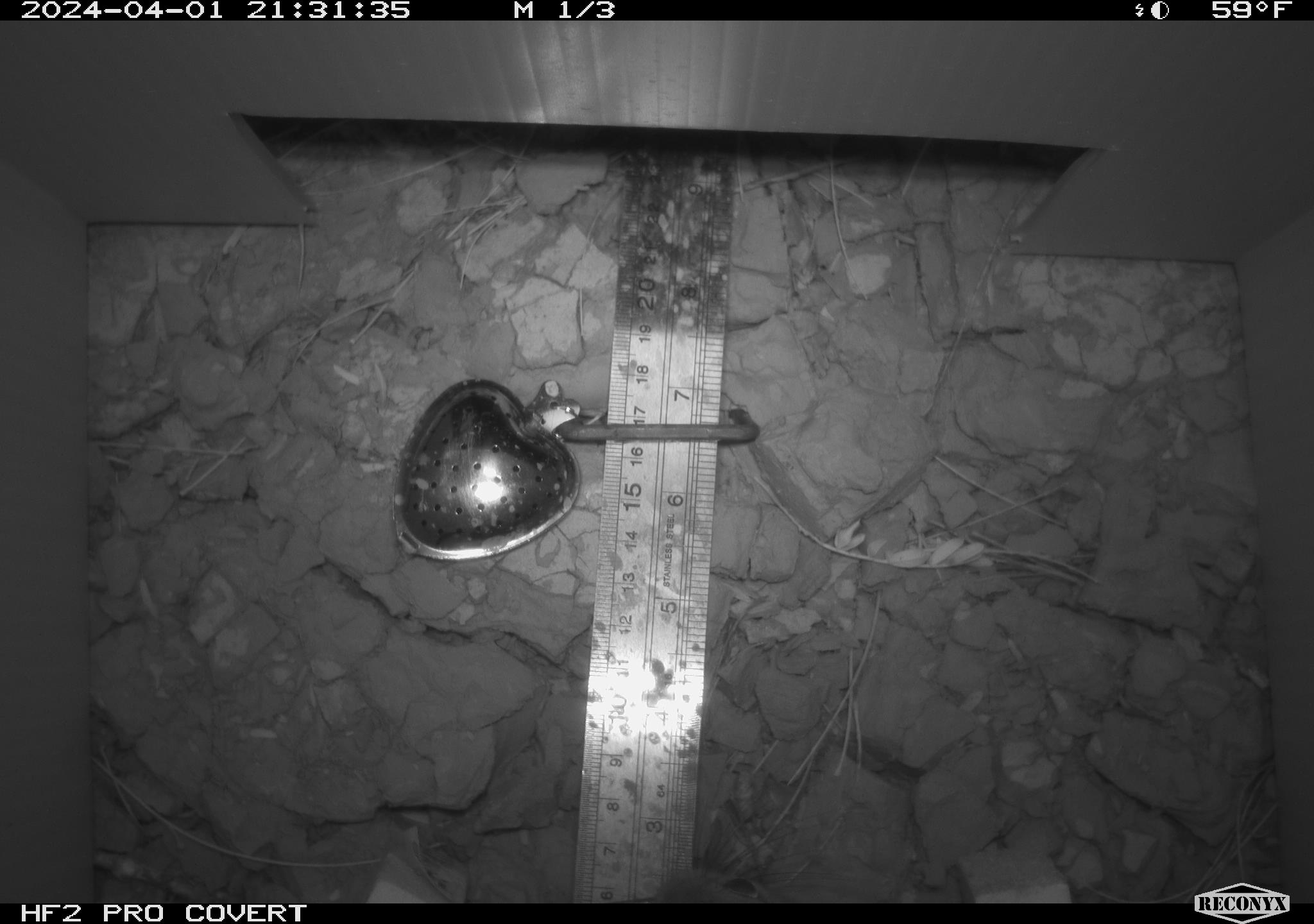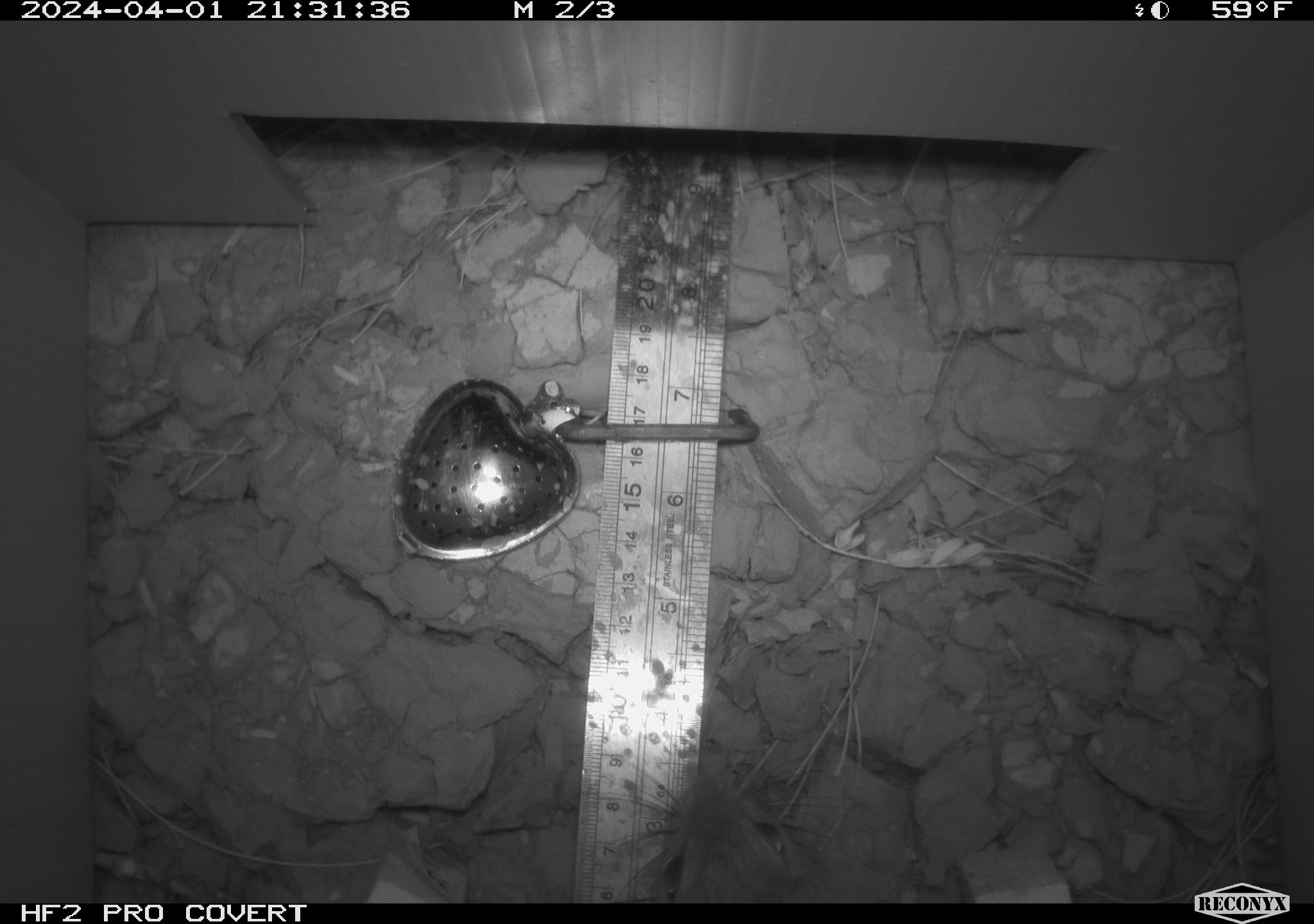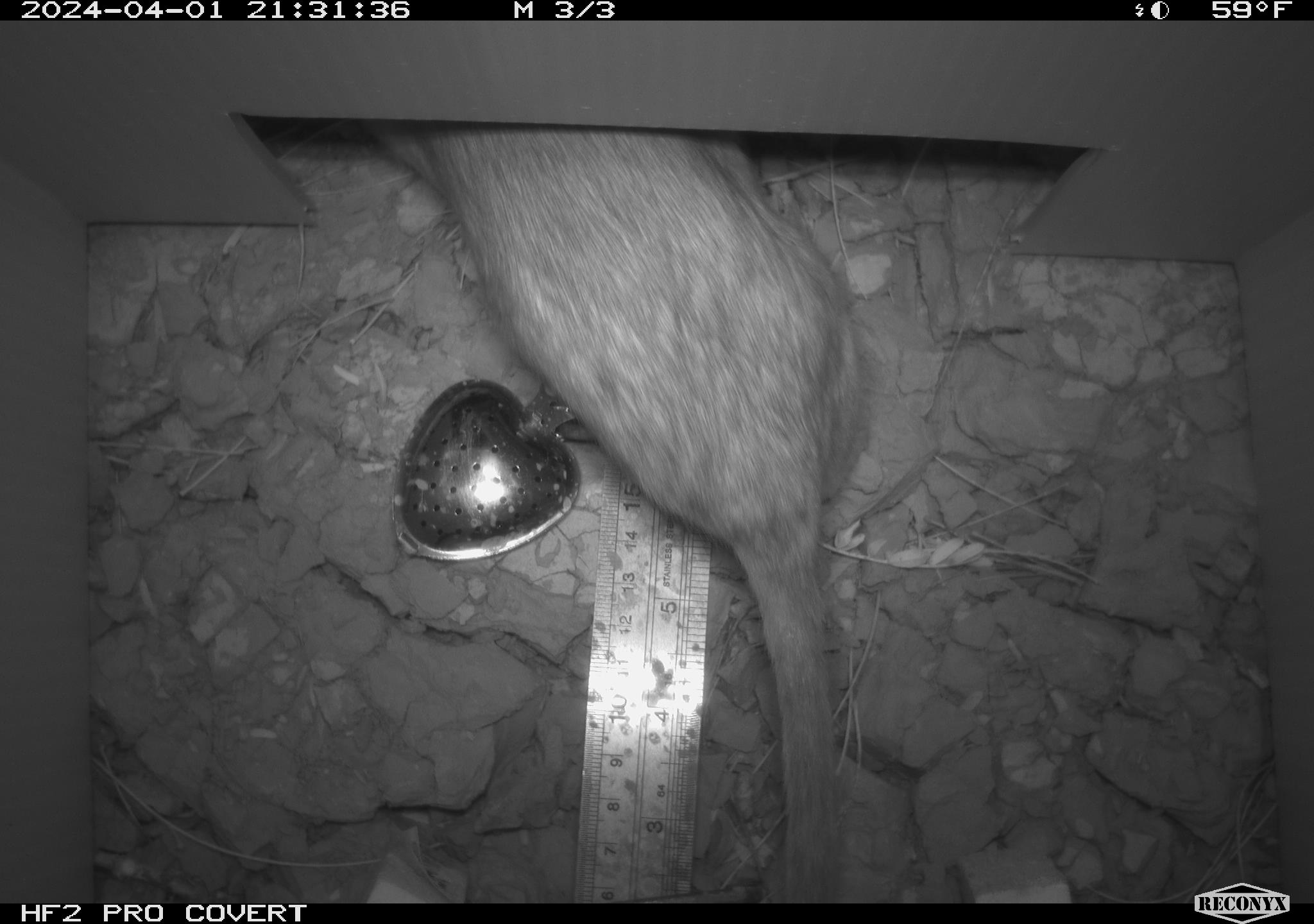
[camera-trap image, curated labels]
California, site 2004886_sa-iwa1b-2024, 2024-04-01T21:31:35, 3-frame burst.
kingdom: Animalia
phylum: Chordata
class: Mammalia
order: Rodentia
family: Cricetidae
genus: Neotoma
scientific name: Neotoma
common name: pack rat or woodrat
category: neotoma species